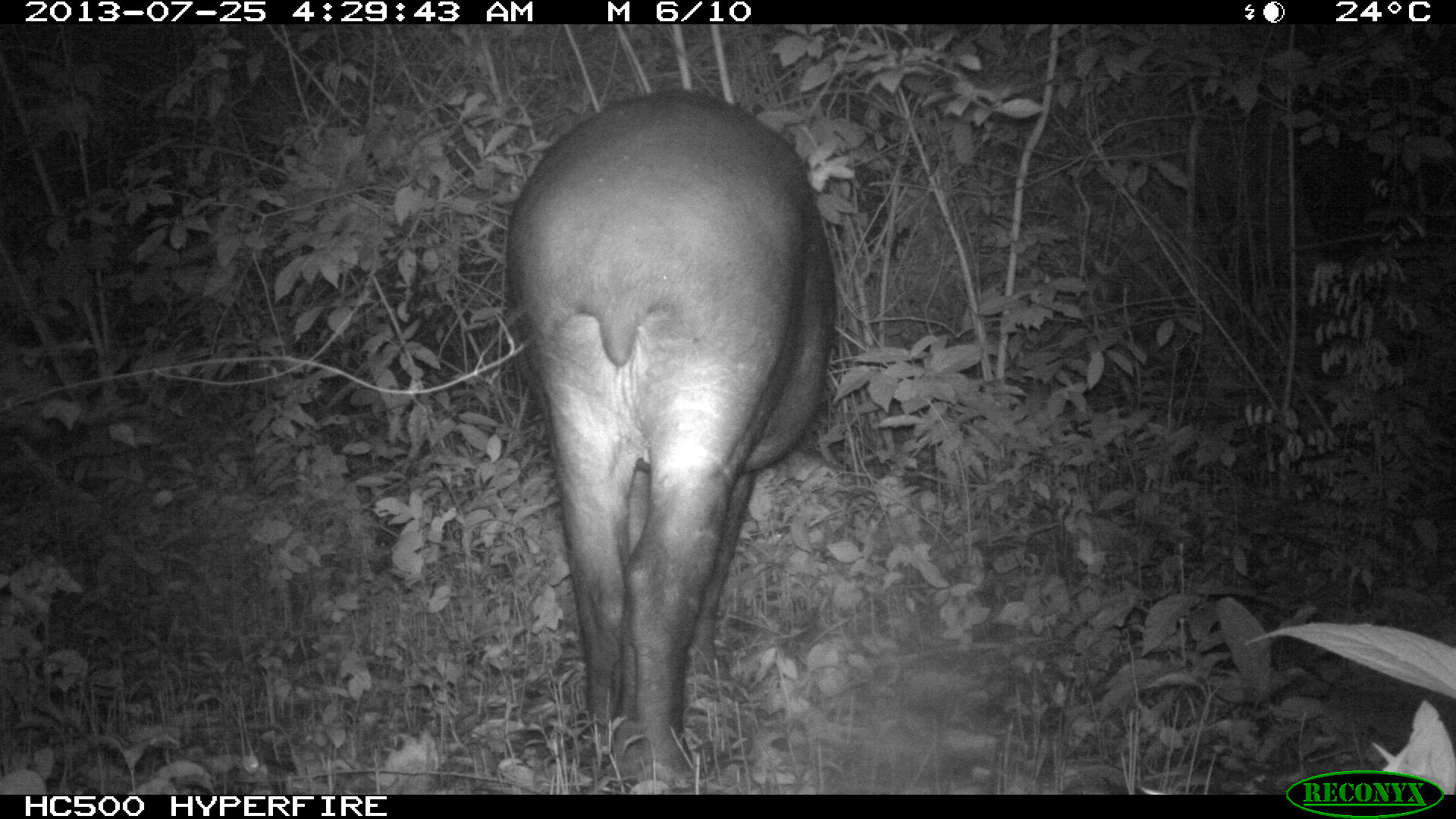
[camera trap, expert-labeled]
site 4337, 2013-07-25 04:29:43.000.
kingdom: Animalia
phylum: Chordata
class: Mammalia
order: Perissodactyla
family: Tapiridae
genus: Tapirus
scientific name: Tapirus bairdii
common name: baird's tapir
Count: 2.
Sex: female.